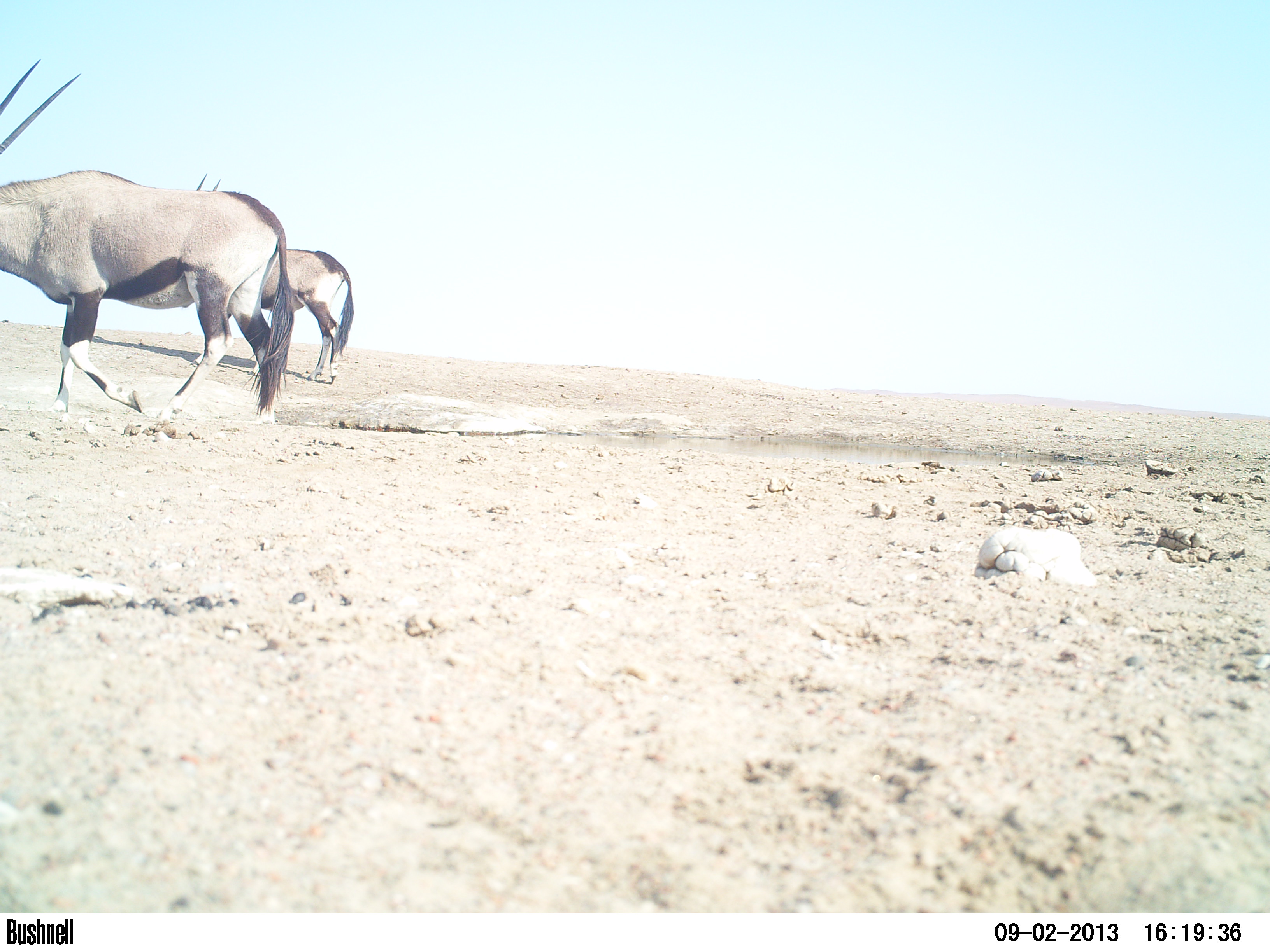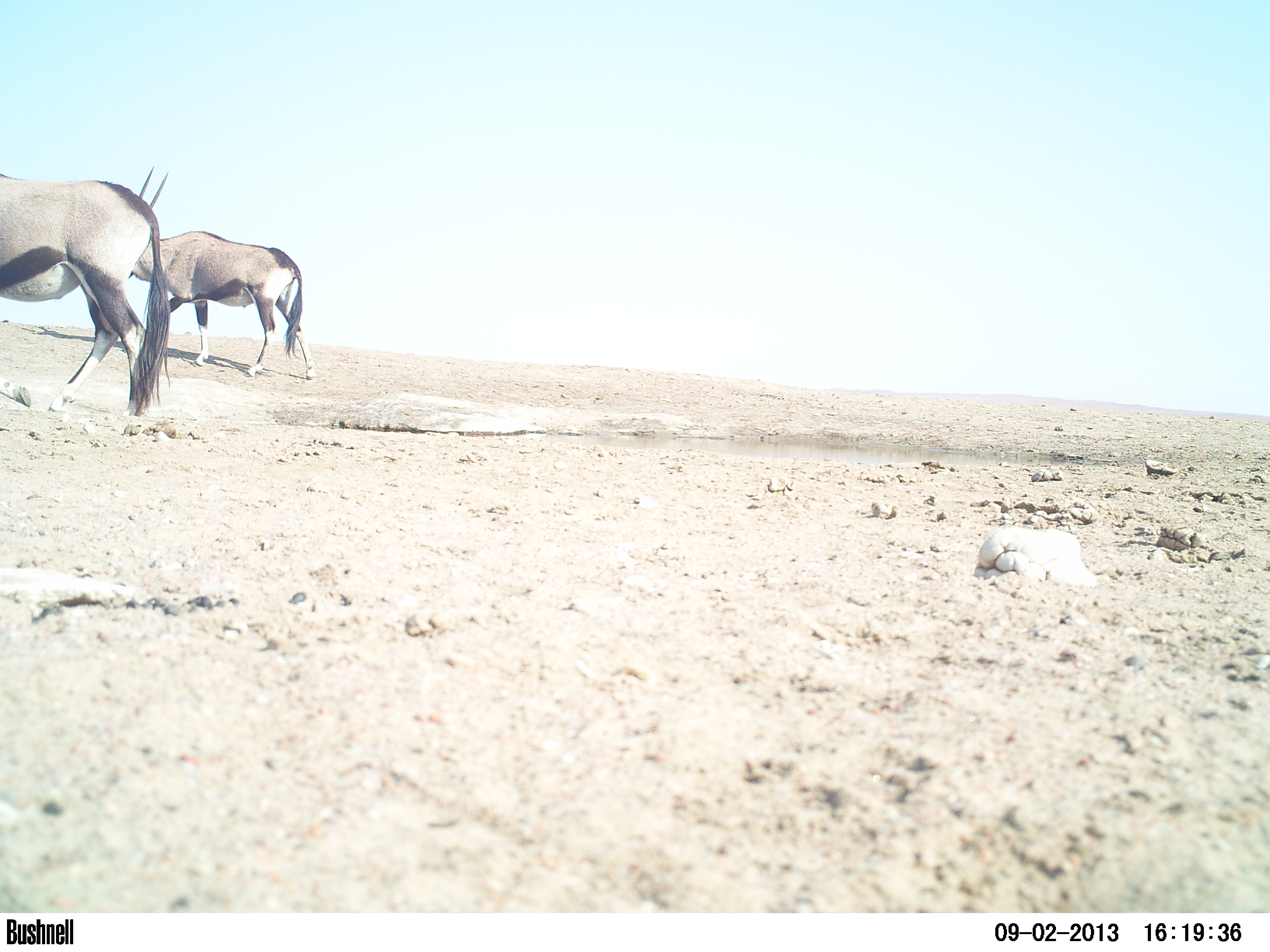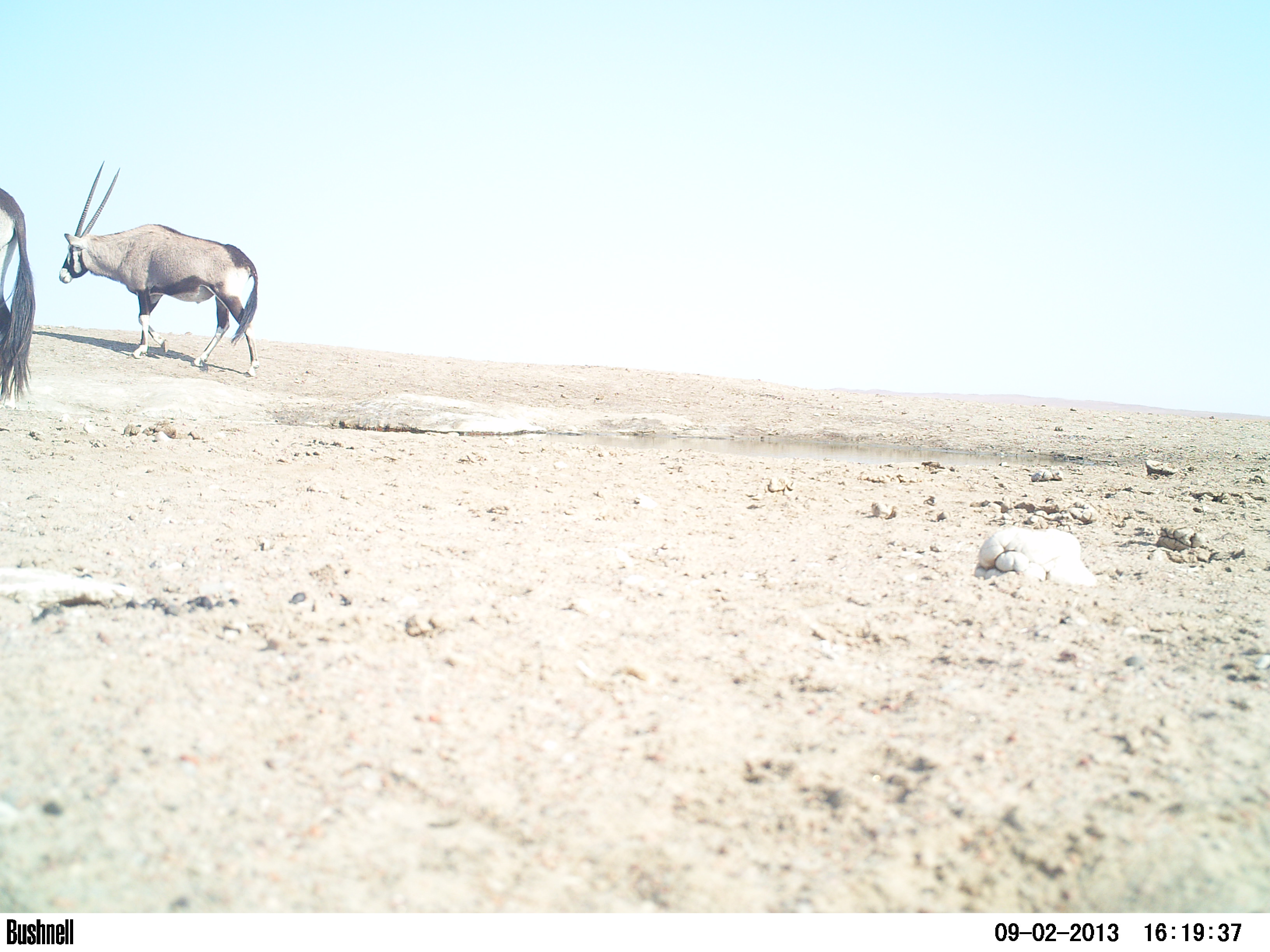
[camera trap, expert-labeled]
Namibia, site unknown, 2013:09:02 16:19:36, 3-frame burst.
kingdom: Animalia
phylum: Chordata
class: Mammalia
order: Artiodactyla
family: Bovidae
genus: Oryx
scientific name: Oryx gazella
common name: gemsbok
Oryx gazella (gemsbok).